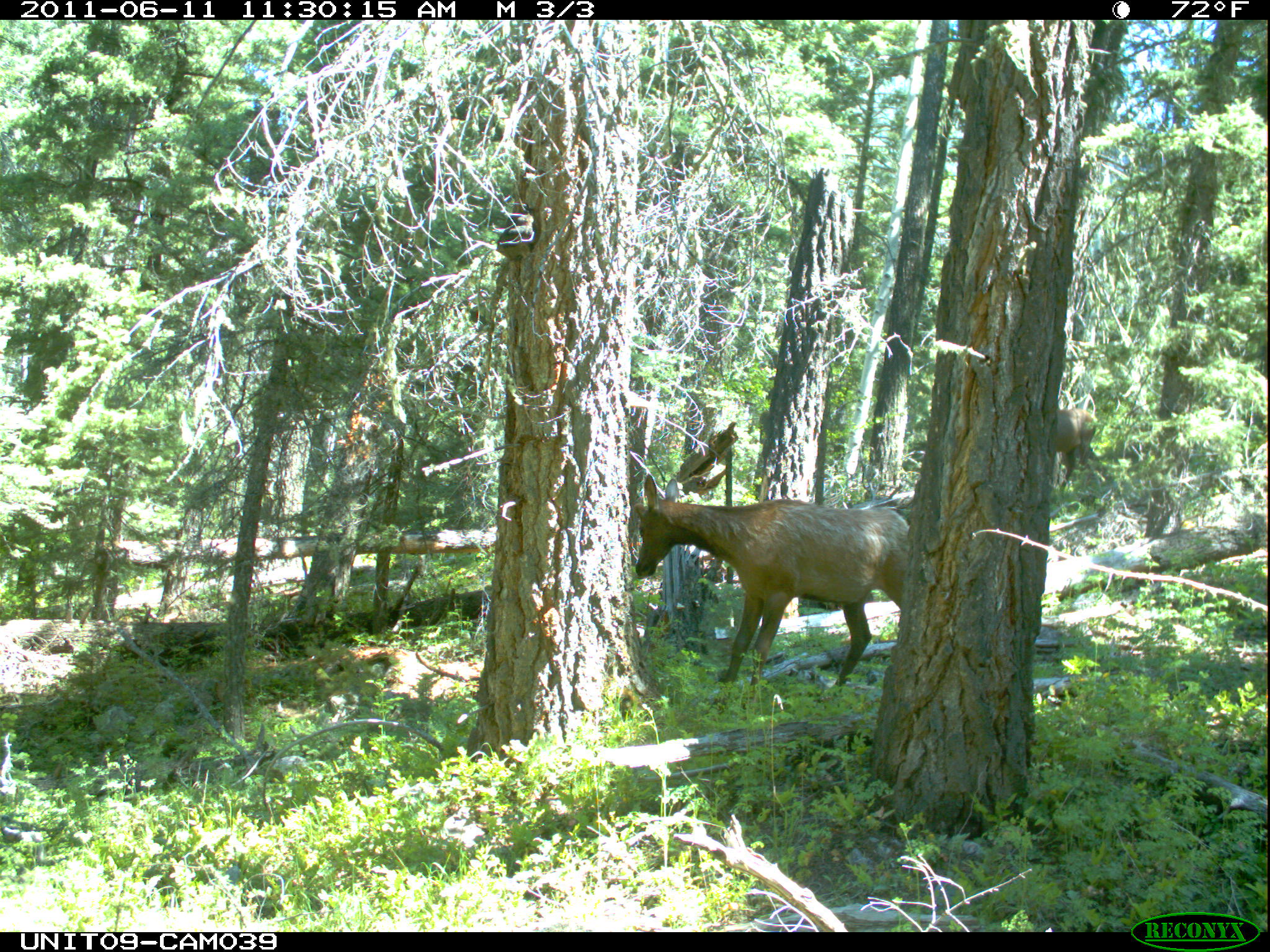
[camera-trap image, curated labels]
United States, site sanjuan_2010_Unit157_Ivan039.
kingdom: Animalia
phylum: Chordata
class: Mammalia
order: Artiodactyla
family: Cervidae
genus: Cervus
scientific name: Cervus elaphus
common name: red deer